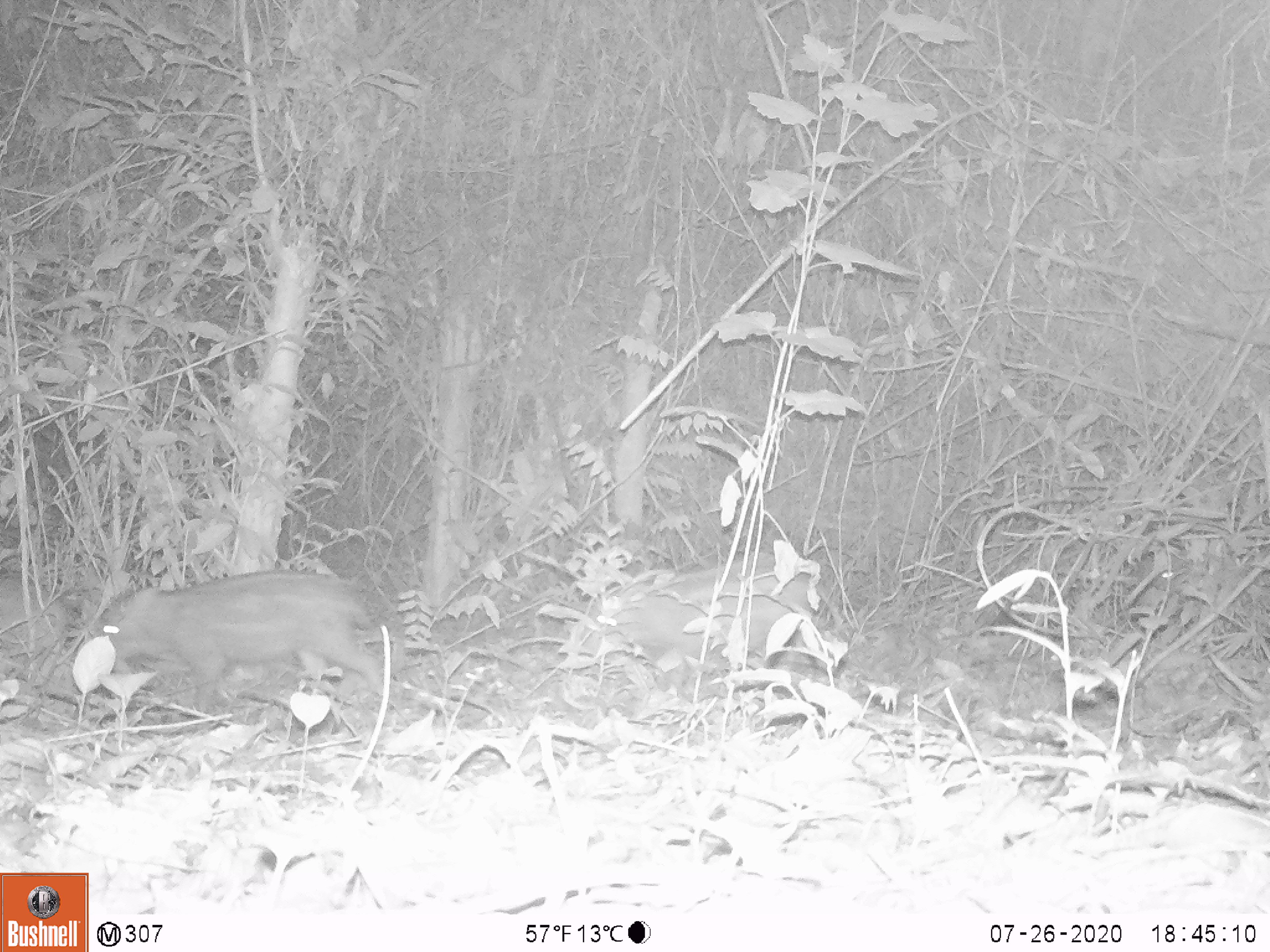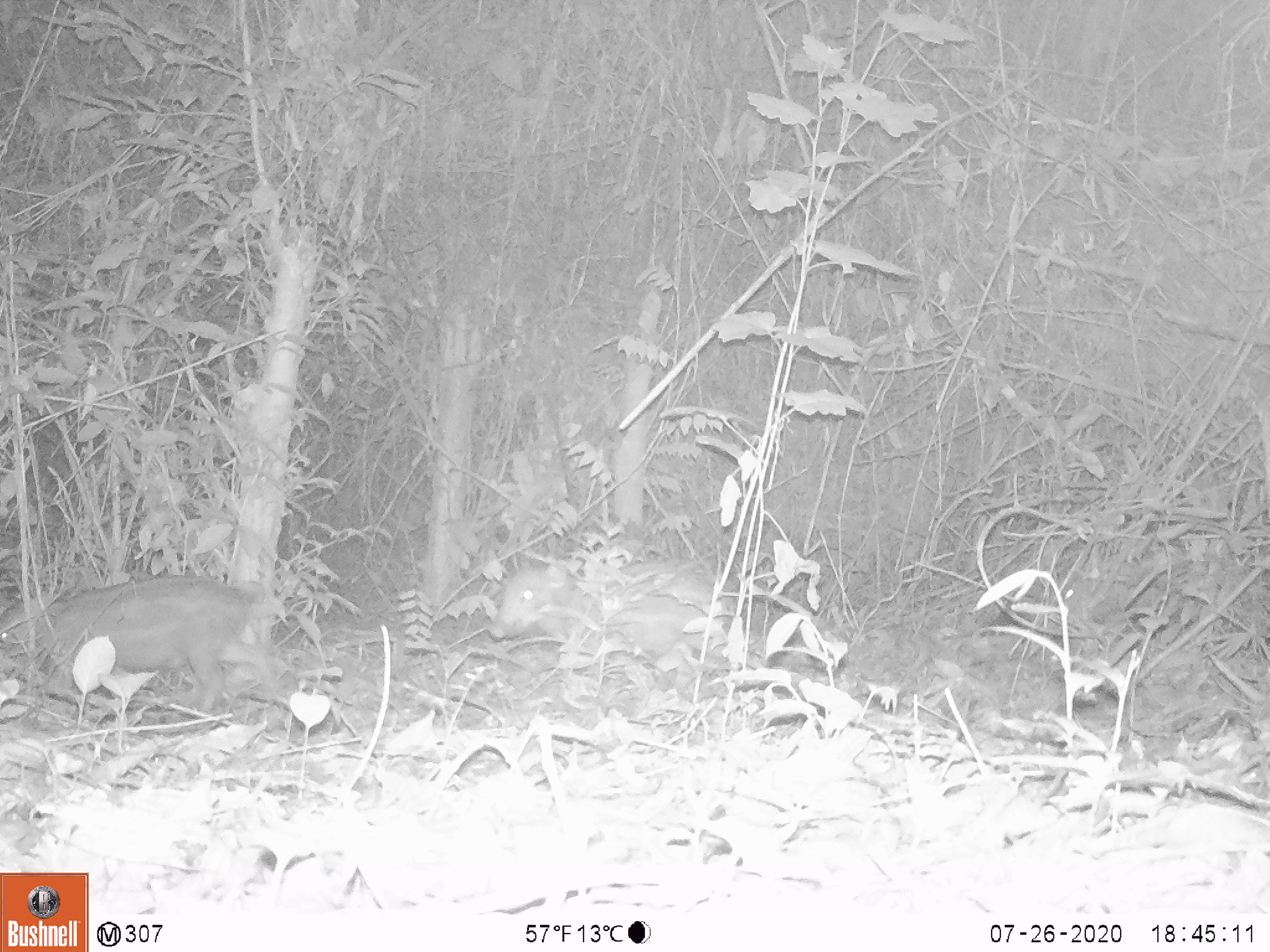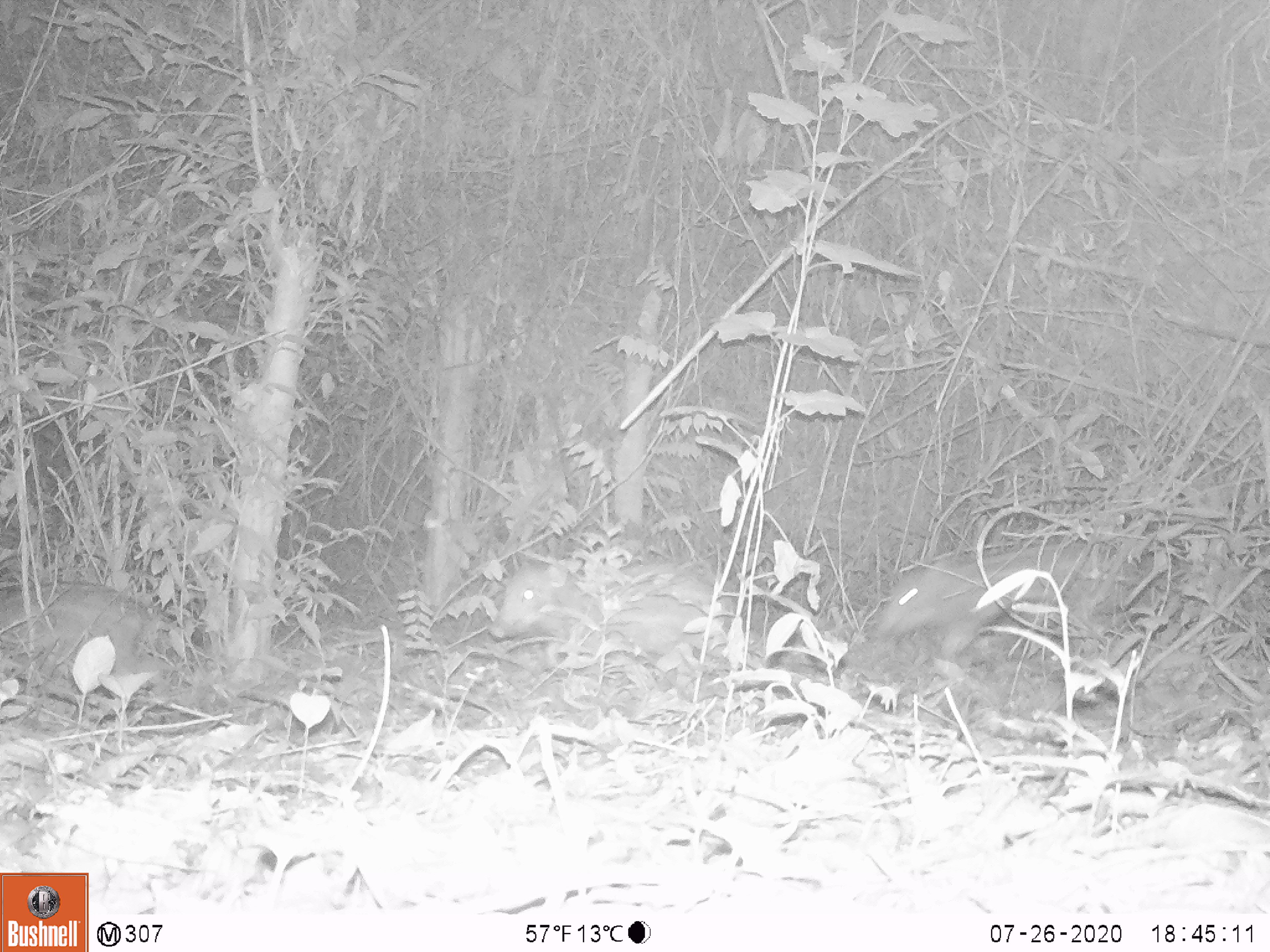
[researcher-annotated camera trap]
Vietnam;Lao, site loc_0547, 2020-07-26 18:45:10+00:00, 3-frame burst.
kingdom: Animalia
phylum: Chordata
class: Mammalia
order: Artiodactyla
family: Suidae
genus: Sus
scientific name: Sus scrofa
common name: eurasian wild pig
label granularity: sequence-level